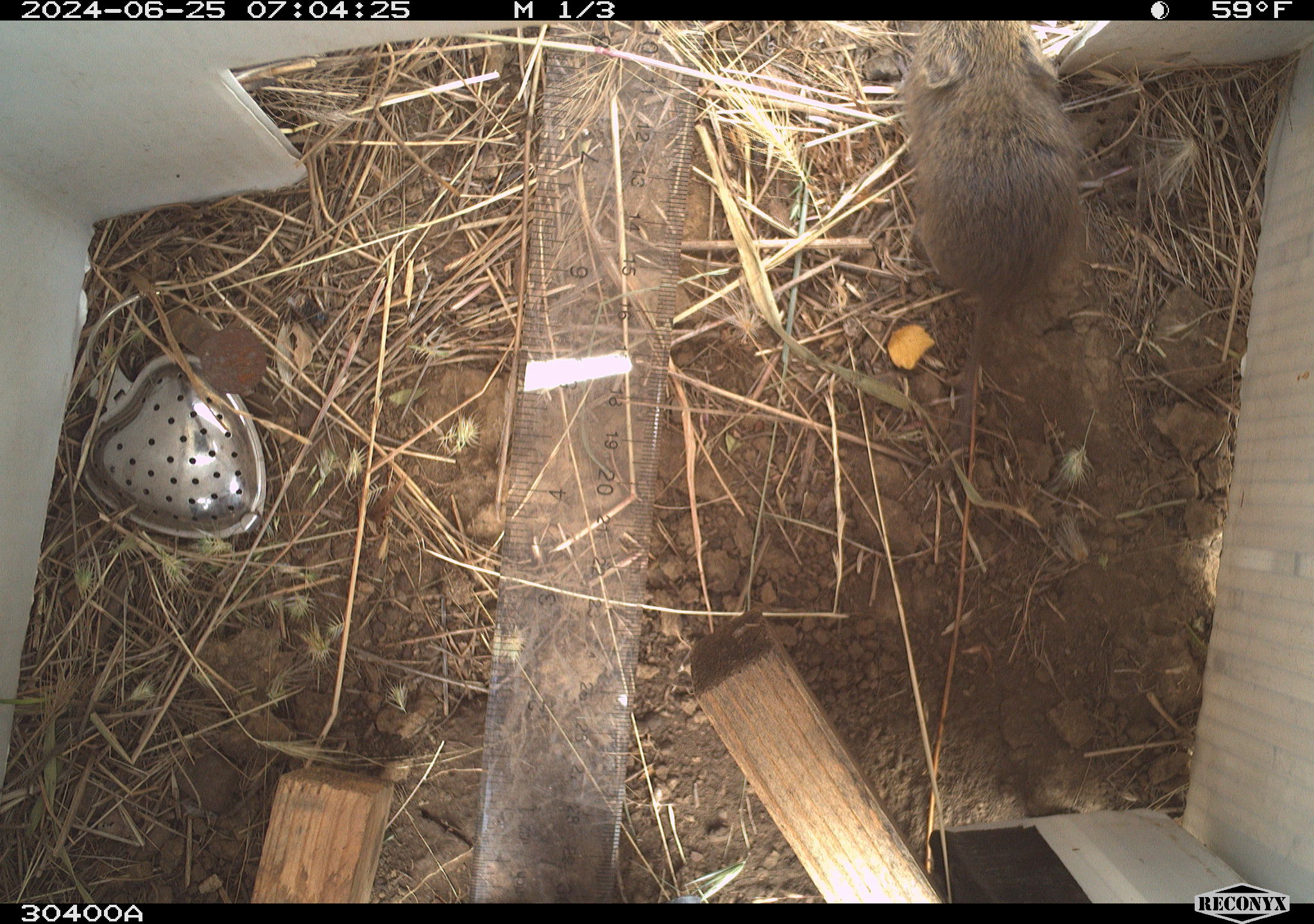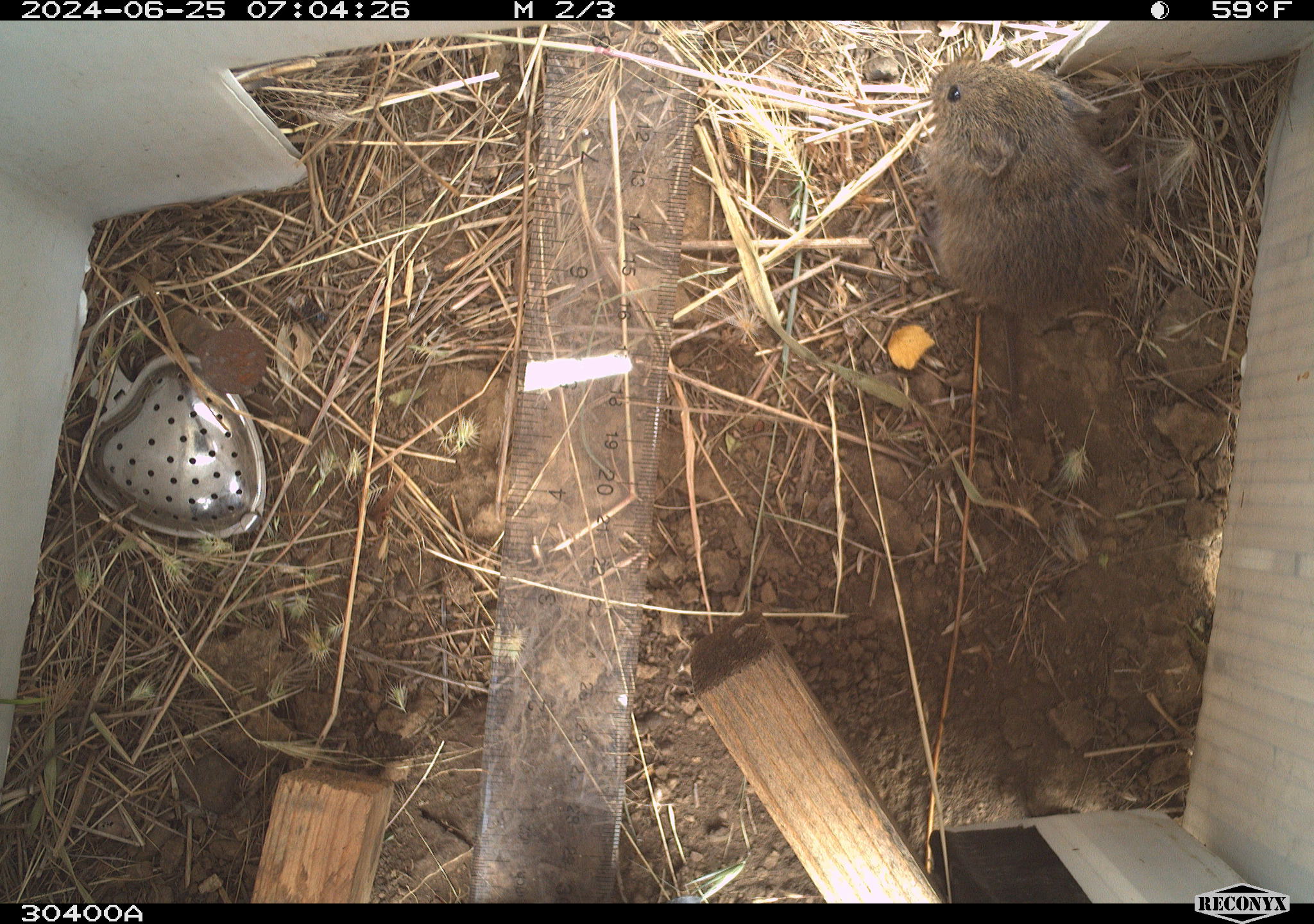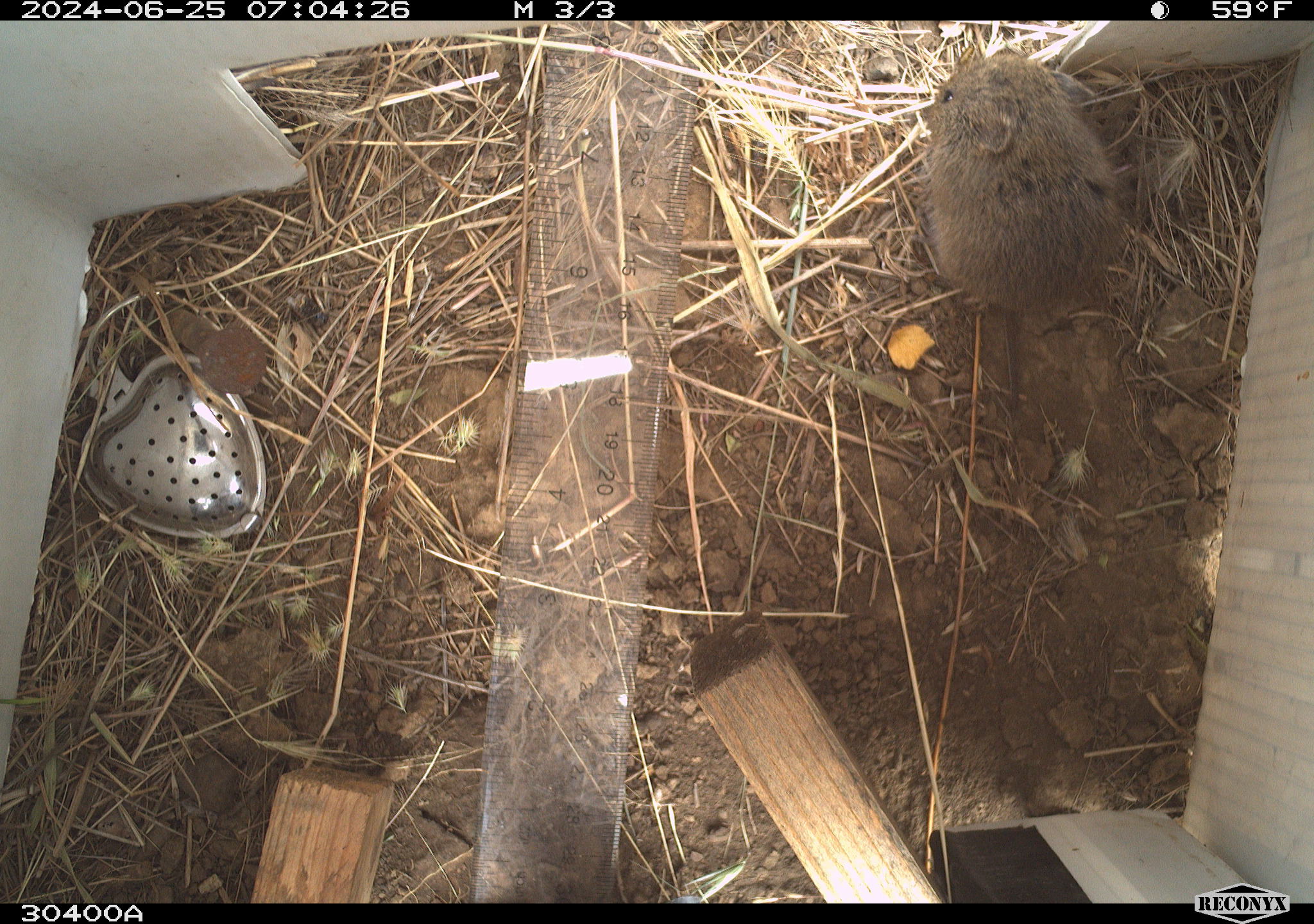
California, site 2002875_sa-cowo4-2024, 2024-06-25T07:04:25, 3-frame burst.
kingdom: Animalia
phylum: Chordata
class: Mammalia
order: Rodentia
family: Cricetidae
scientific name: Arvicolinae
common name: voles, lemmings, and muskrats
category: arvicolinae subfamily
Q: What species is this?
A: Arvicolinae subfamily (voles, lemmings, and muskrats) (Arvicolinae).